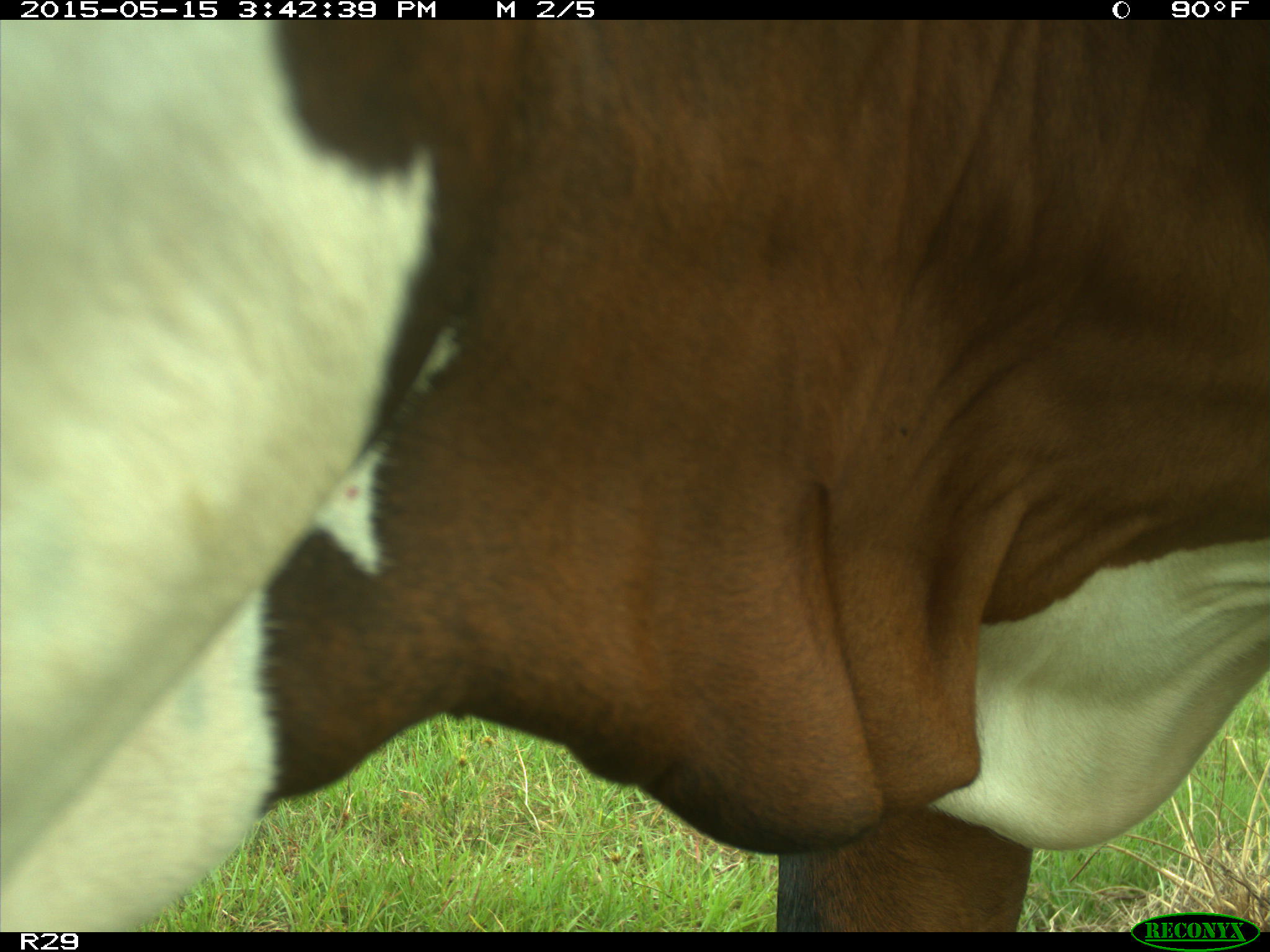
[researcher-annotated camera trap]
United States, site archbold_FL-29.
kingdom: Animalia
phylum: Chordata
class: Mammalia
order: Artiodactyla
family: Bovidae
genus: Bos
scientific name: Bos taurus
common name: domestic cow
Bos taurus (domestic cow).